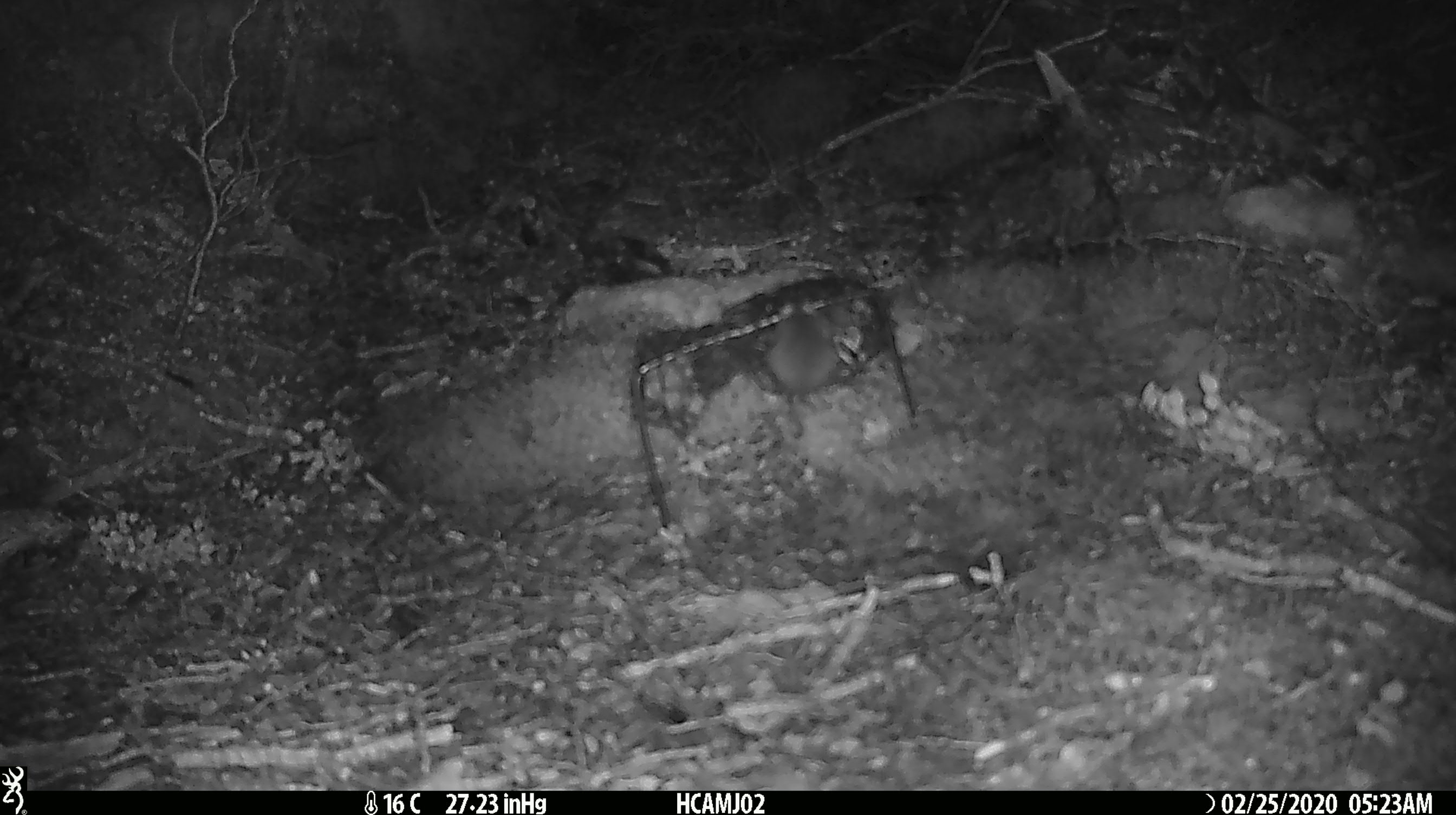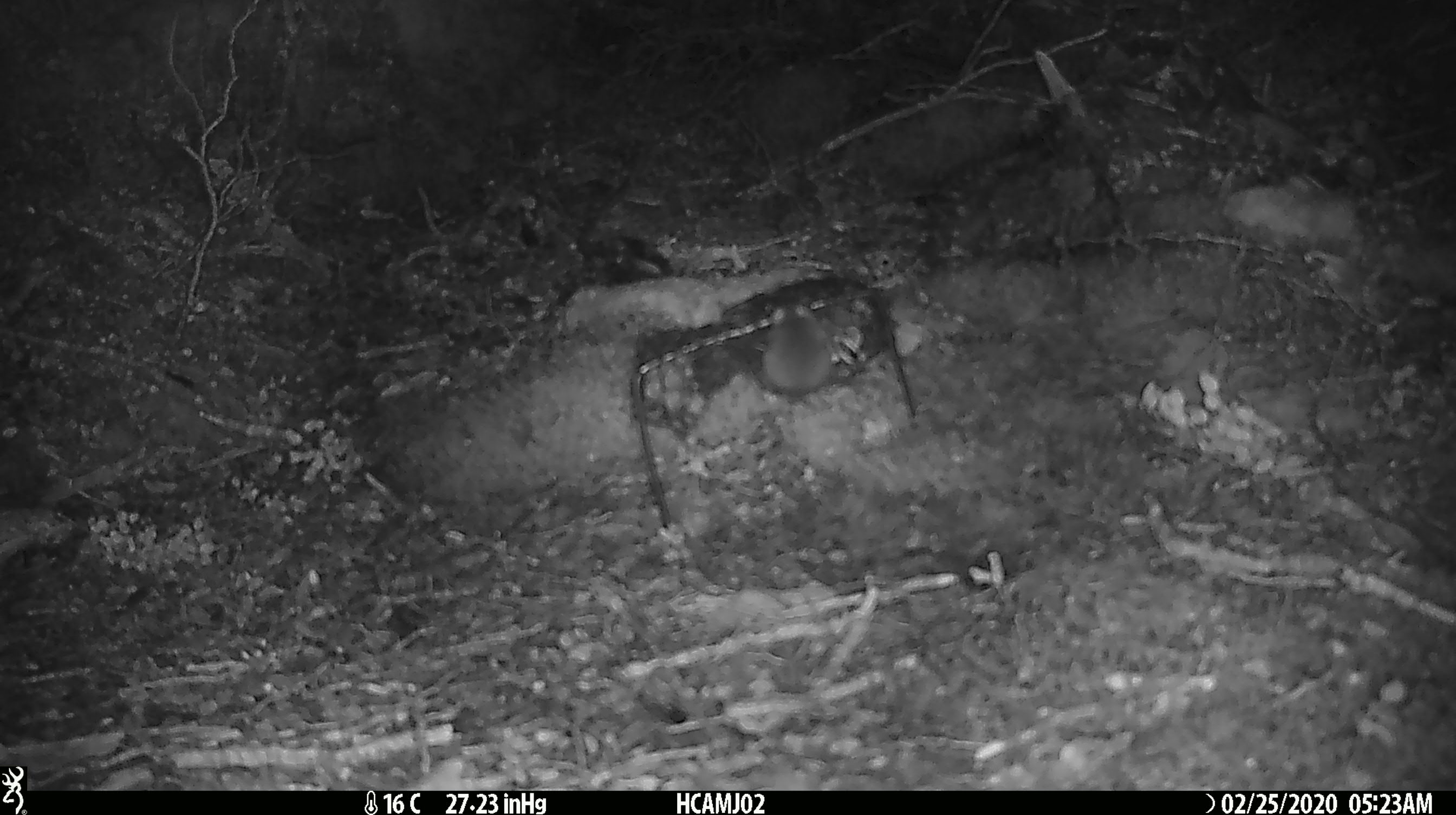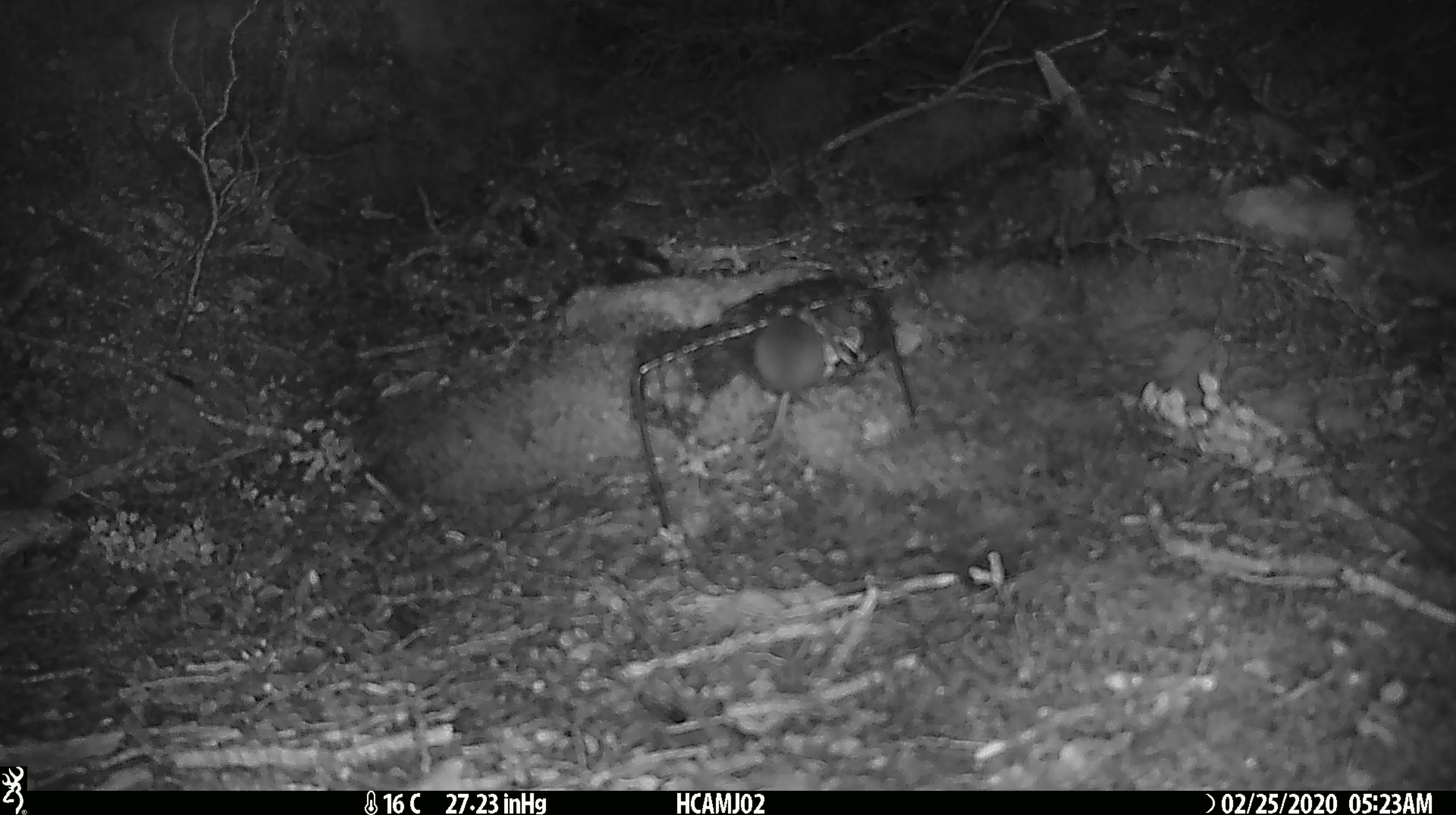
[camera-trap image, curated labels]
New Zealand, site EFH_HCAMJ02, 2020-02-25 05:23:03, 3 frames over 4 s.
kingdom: Animalia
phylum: Chordata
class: Mammalia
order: Rodentia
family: Muridae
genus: Mus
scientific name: Mus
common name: mouse